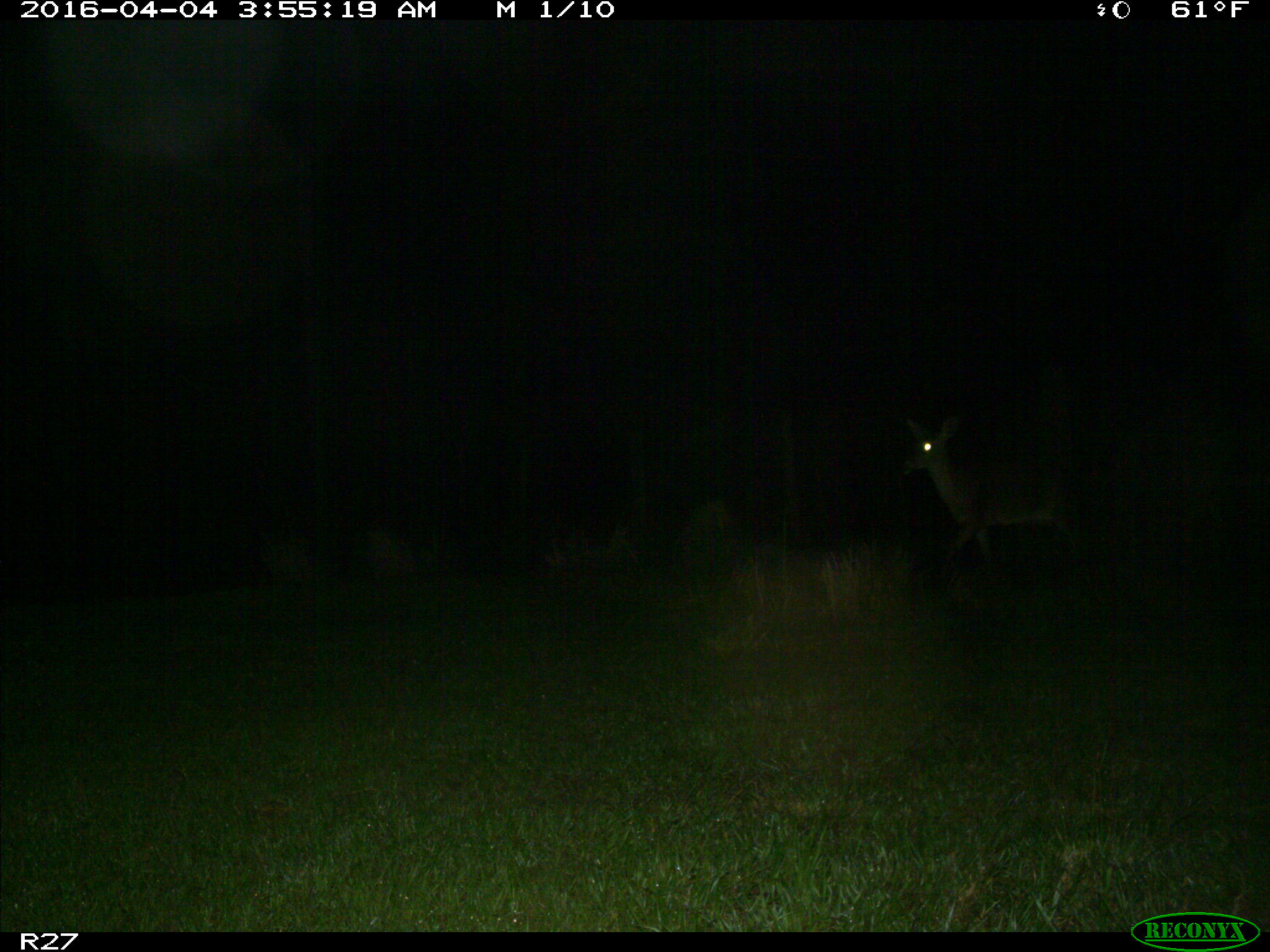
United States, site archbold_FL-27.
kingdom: Animalia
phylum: Chordata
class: Mammalia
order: Artiodactyla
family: Cervidae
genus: Odocoileus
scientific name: Odocoileus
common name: deer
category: unidentified deer